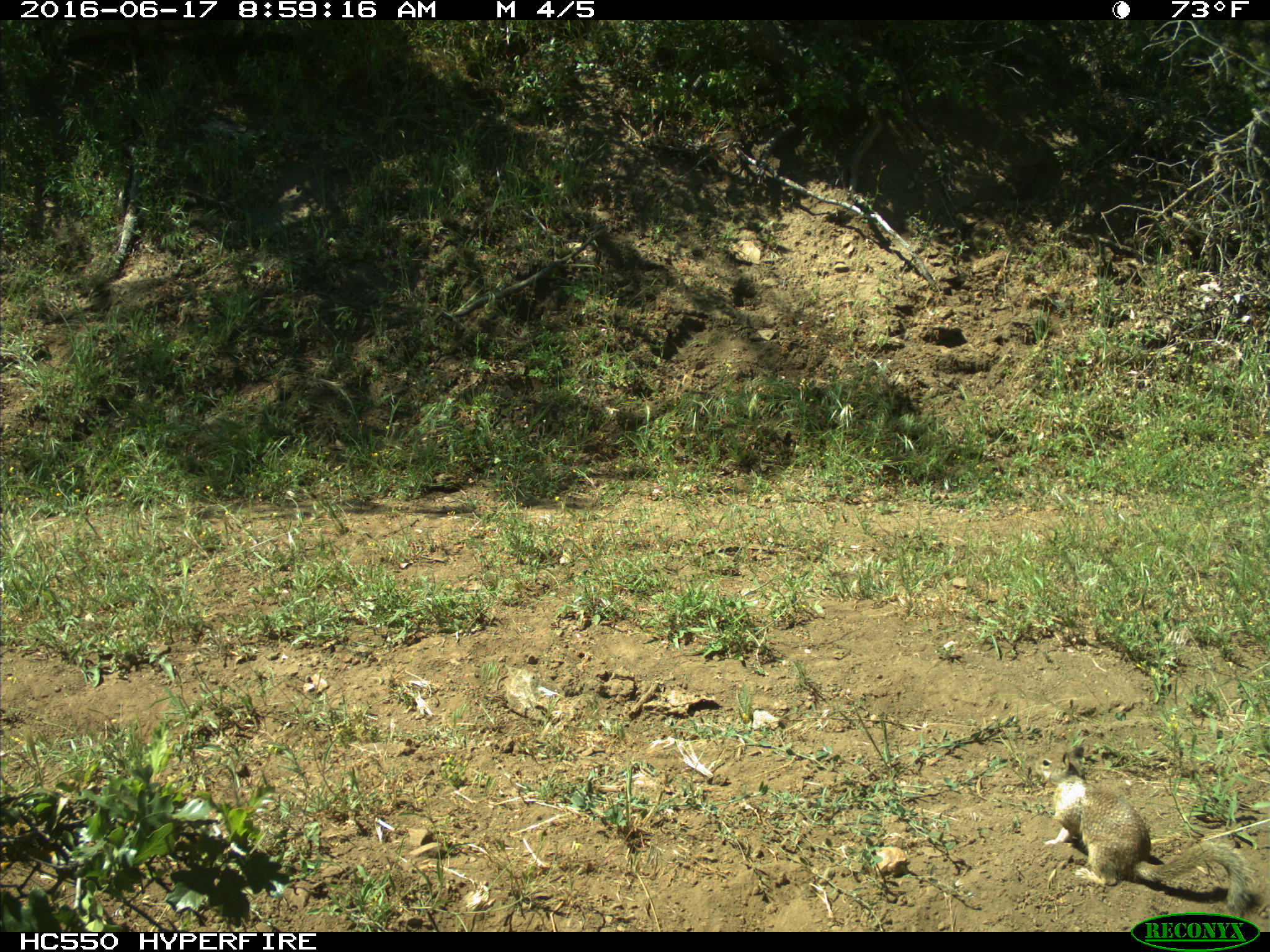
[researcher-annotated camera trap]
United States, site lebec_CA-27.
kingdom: Animalia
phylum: Chordata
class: Mammalia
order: Rodentia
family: Sciuridae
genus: Otospermophilus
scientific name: Otospermophilus beecheyi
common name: california ground squirrel